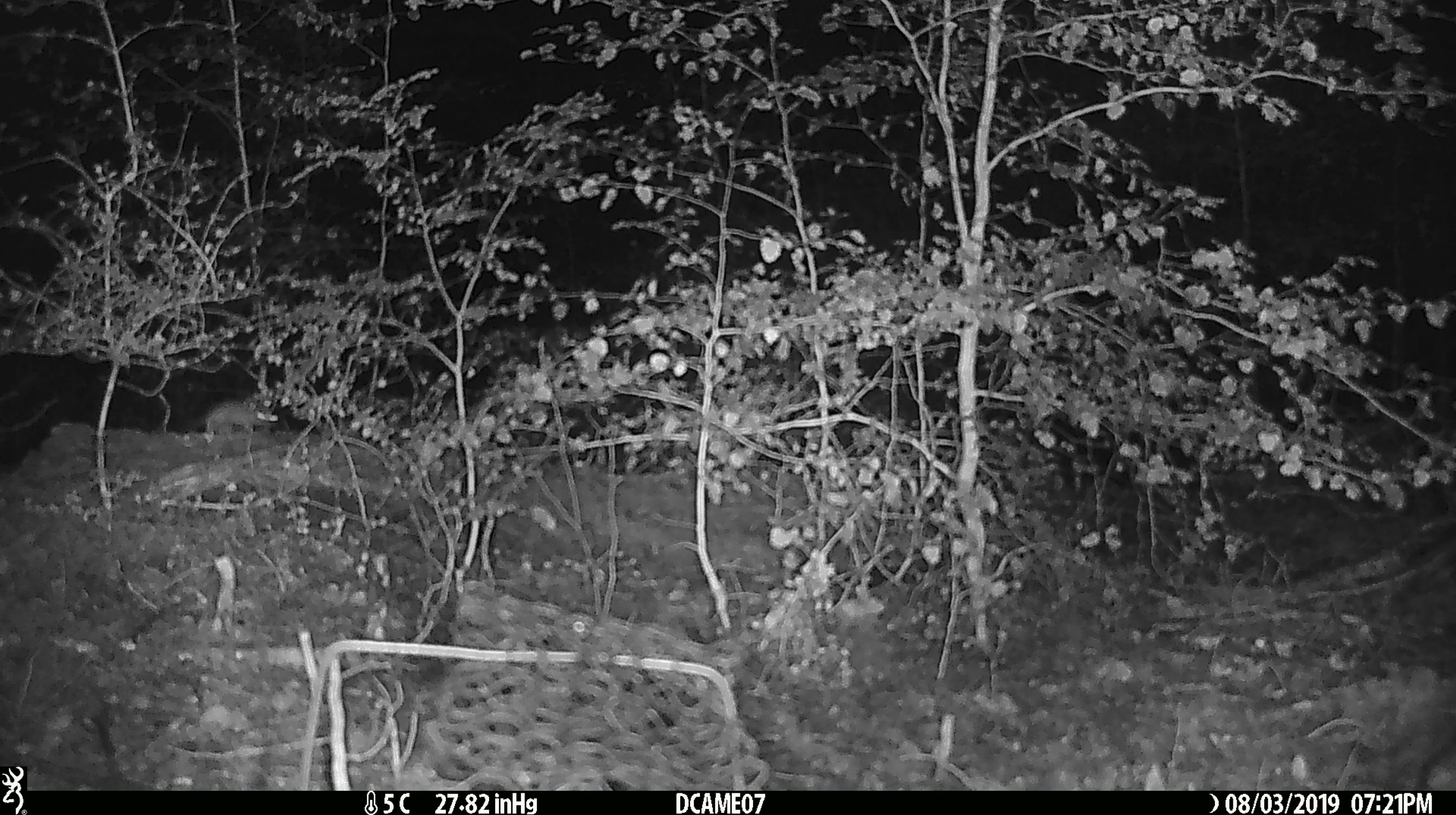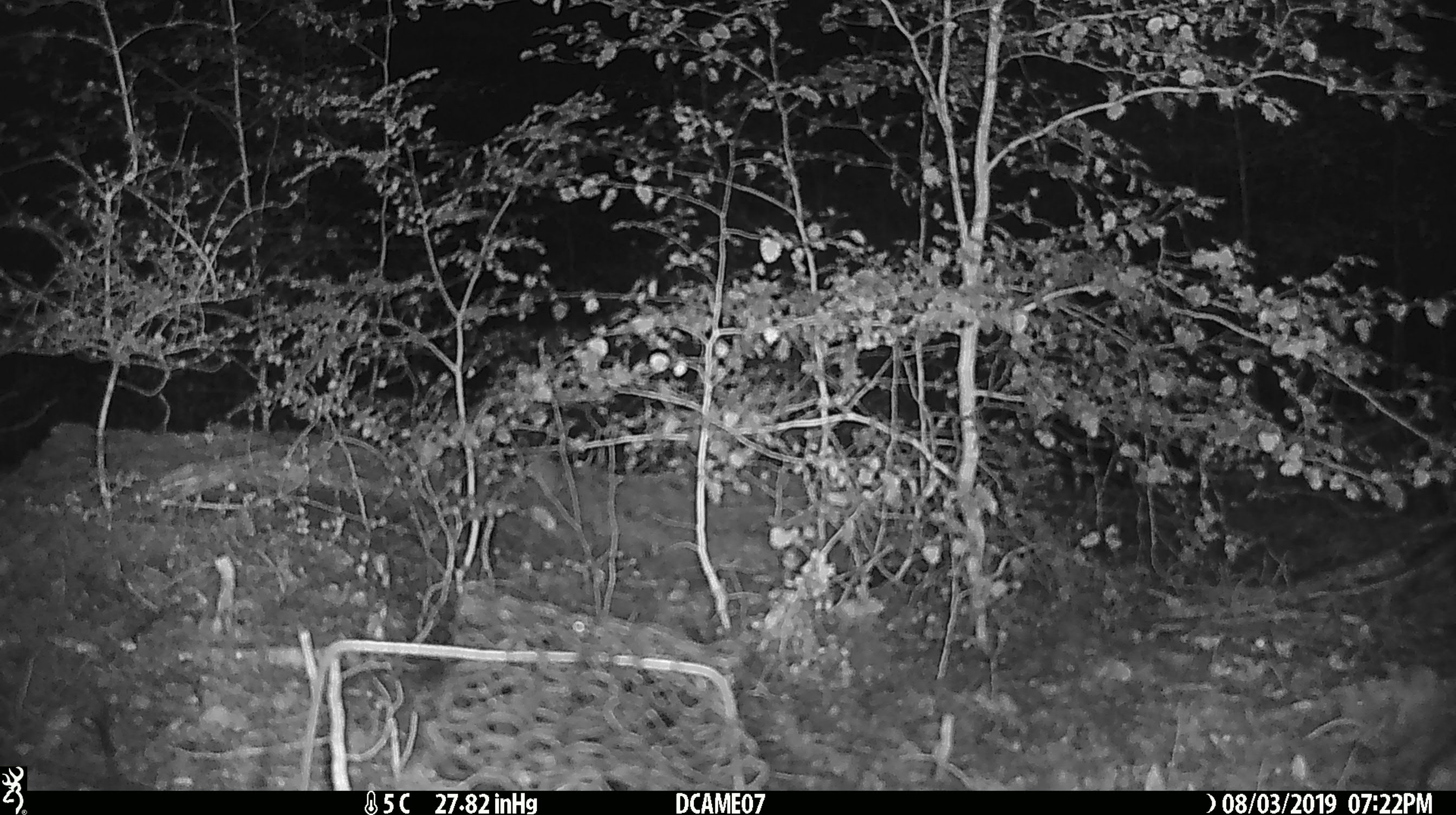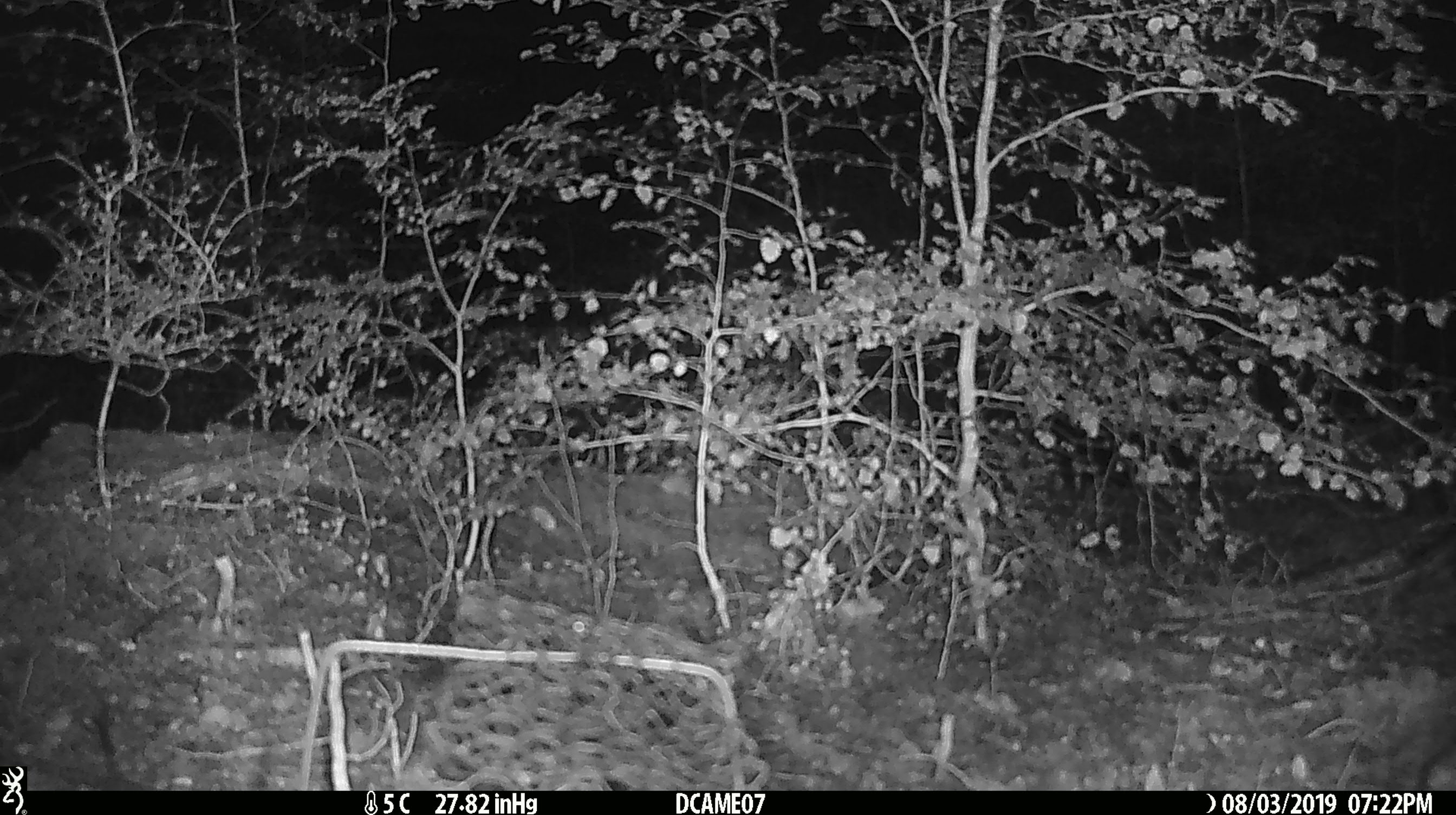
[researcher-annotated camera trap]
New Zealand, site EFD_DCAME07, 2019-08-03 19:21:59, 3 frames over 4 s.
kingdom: Animalia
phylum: Chordata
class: Mammalia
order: Rodentia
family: Muridae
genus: Mus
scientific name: Mus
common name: mouse